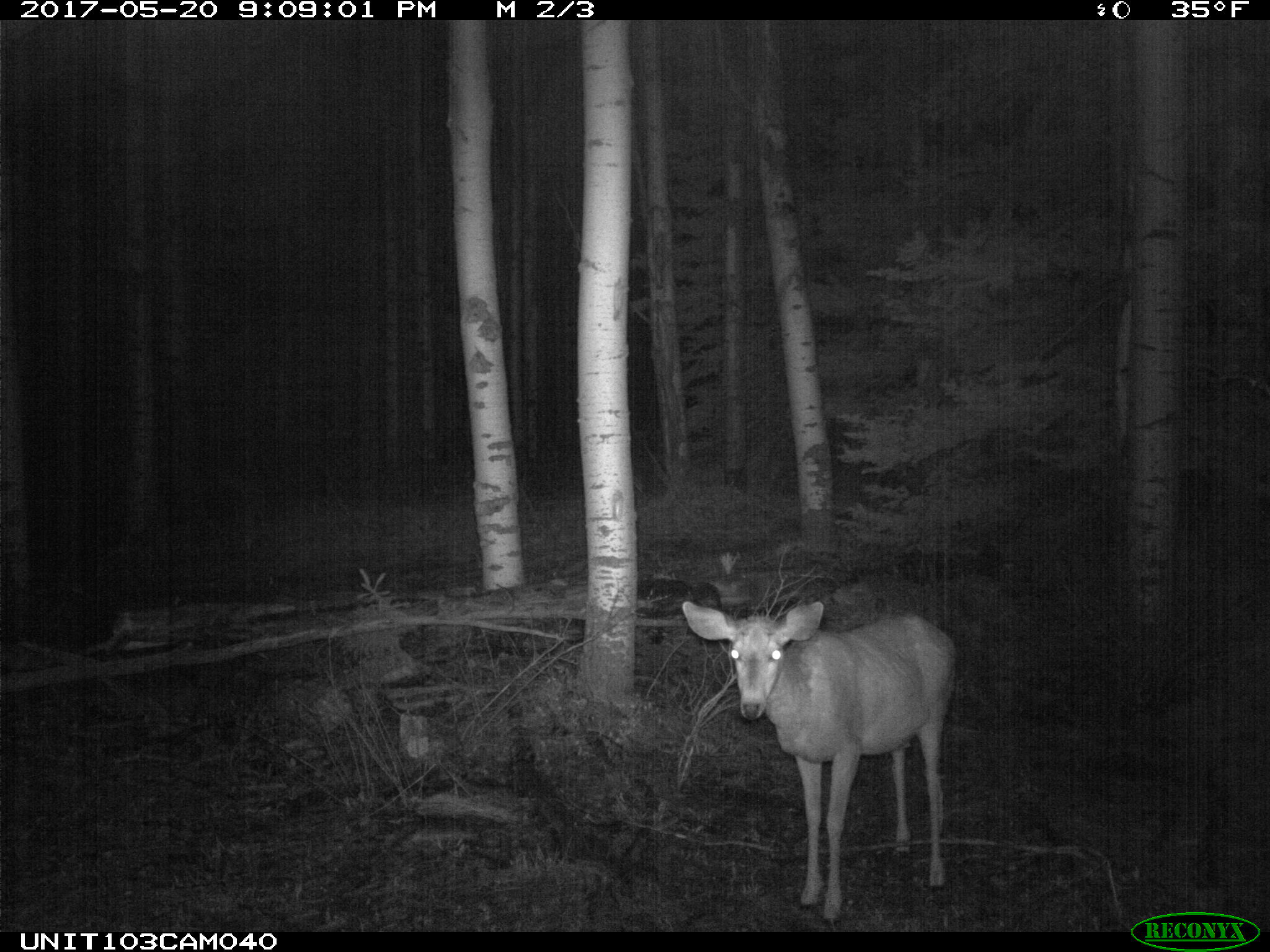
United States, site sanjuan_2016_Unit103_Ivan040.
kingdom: Animalia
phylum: Chordata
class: Mammalia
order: Artiodactyla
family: Cervidae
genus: Odocoileus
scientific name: Odocoileus hemionus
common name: mule deer